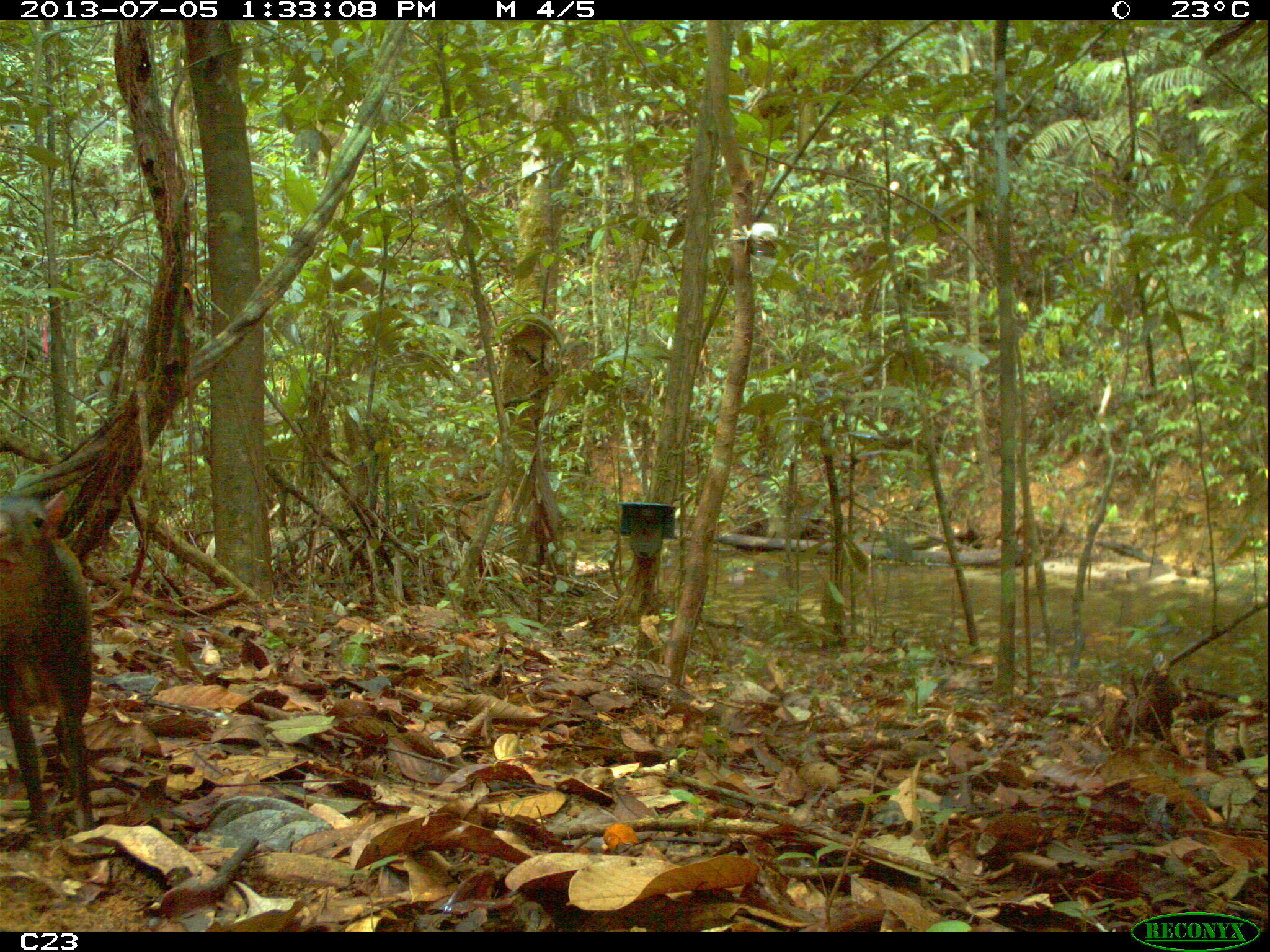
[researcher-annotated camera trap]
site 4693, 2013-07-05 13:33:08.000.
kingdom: Animalia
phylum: Chordata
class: Mammalia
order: Rodentia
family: Dasyproctidae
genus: Dasyprocta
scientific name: Dasyprocta leporina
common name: red-rumped agouti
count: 1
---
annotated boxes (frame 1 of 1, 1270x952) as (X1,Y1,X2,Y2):
dasyprocta leporina: (0,484,99,850)